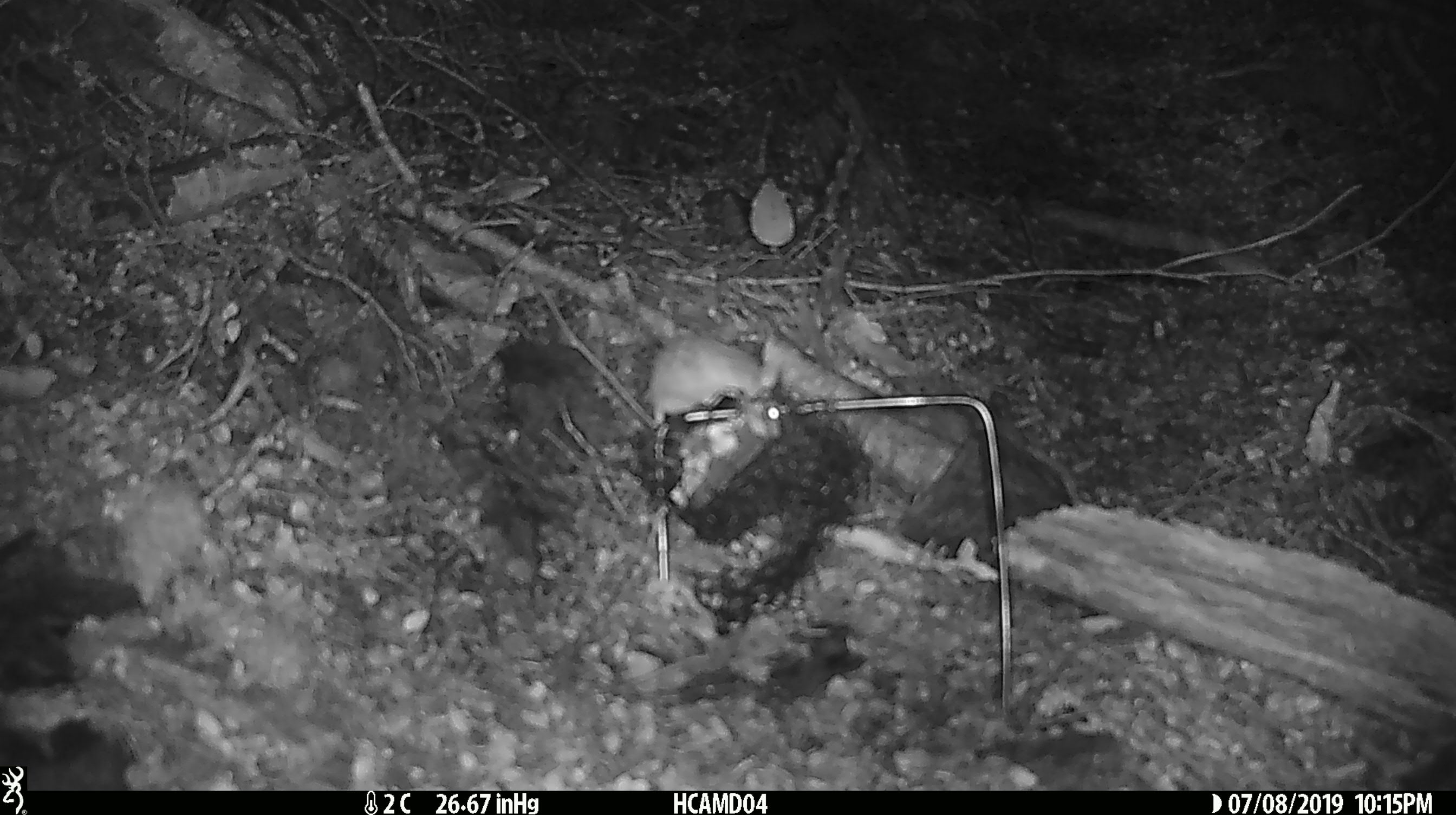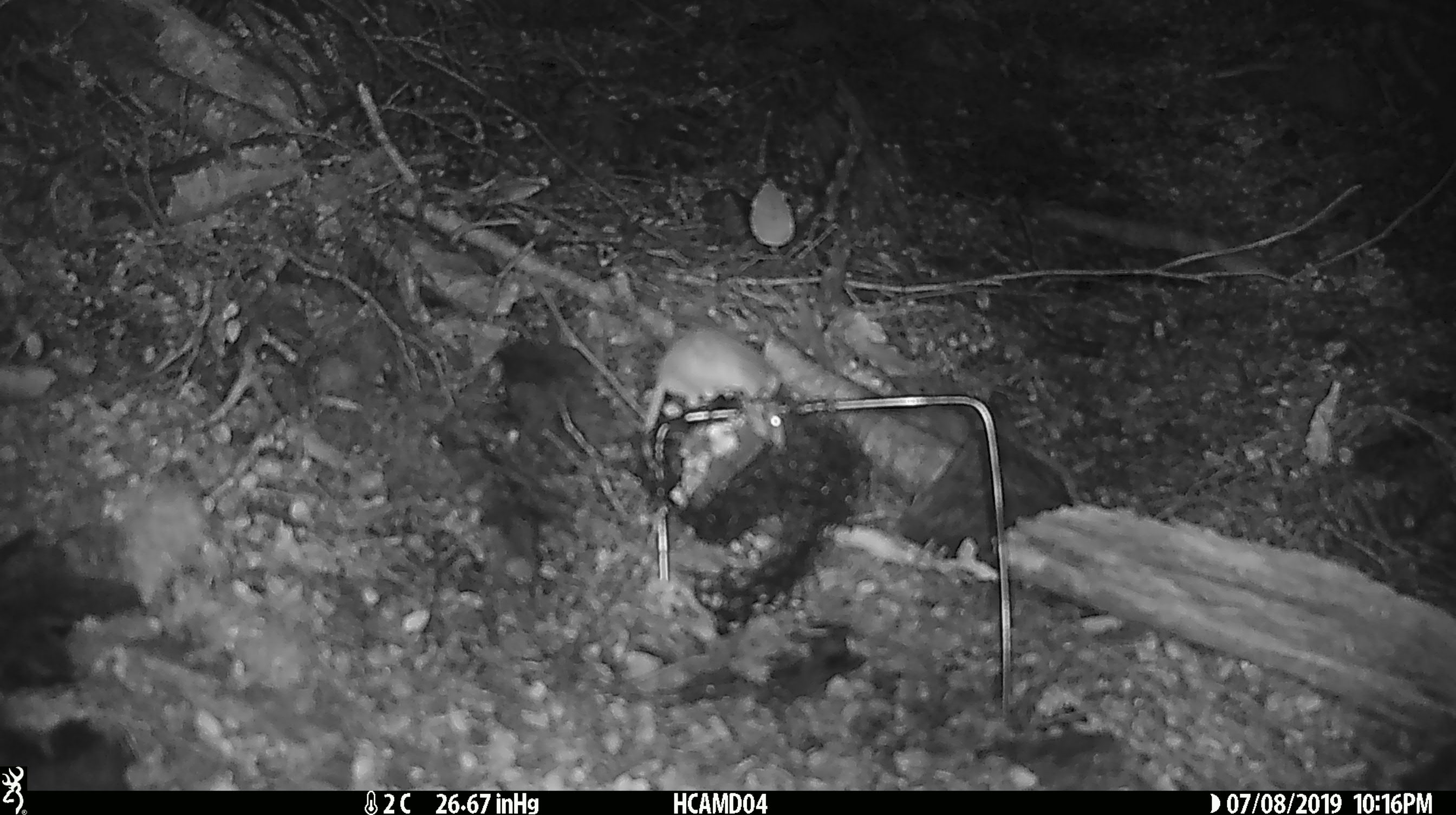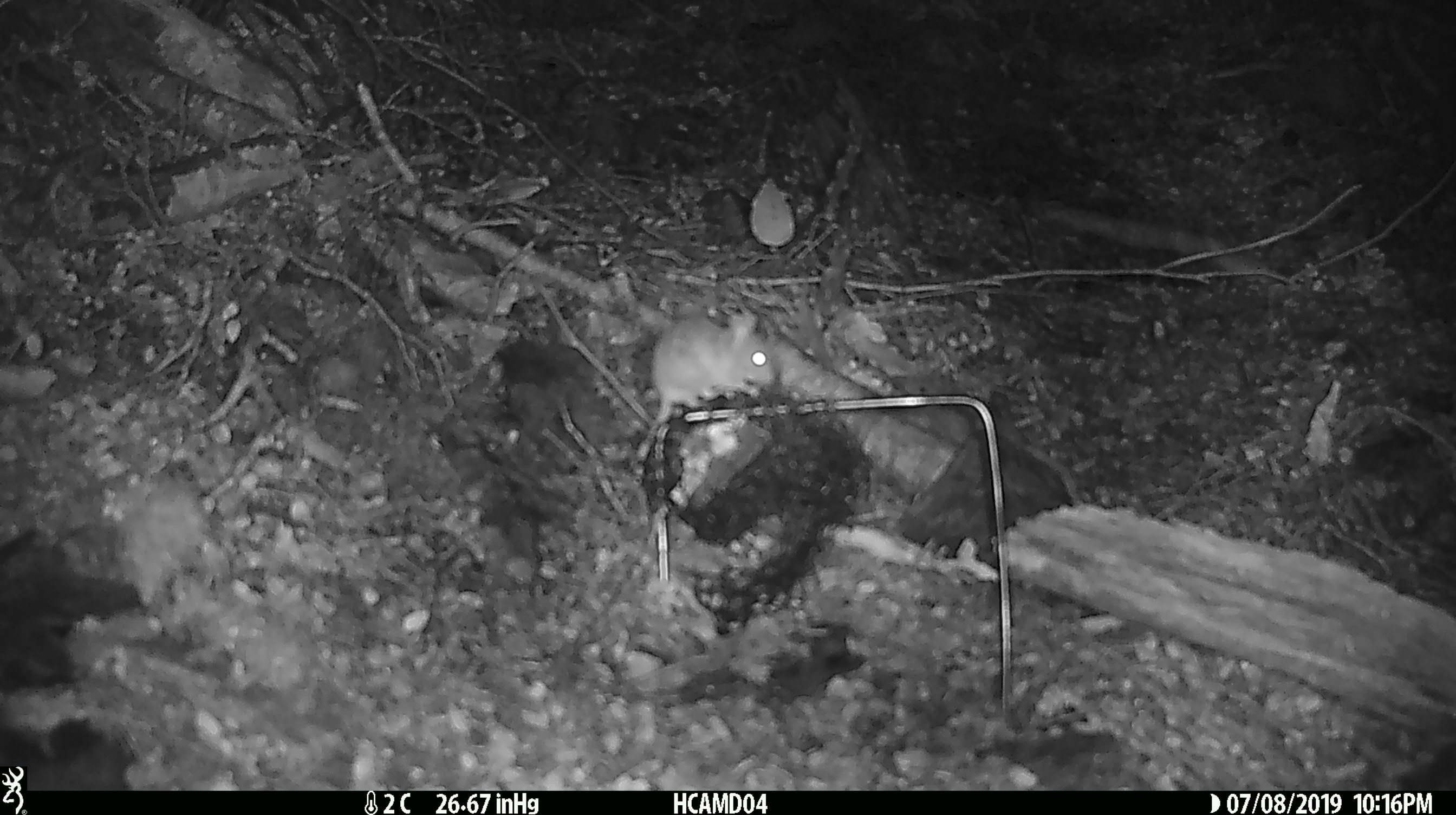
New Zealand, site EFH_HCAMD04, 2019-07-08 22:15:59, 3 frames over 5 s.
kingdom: Animalia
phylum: Chordata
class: Mammalia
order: Rodentia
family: Muridae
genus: Mus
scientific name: Mus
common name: mouse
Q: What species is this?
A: Mouse (Mus).